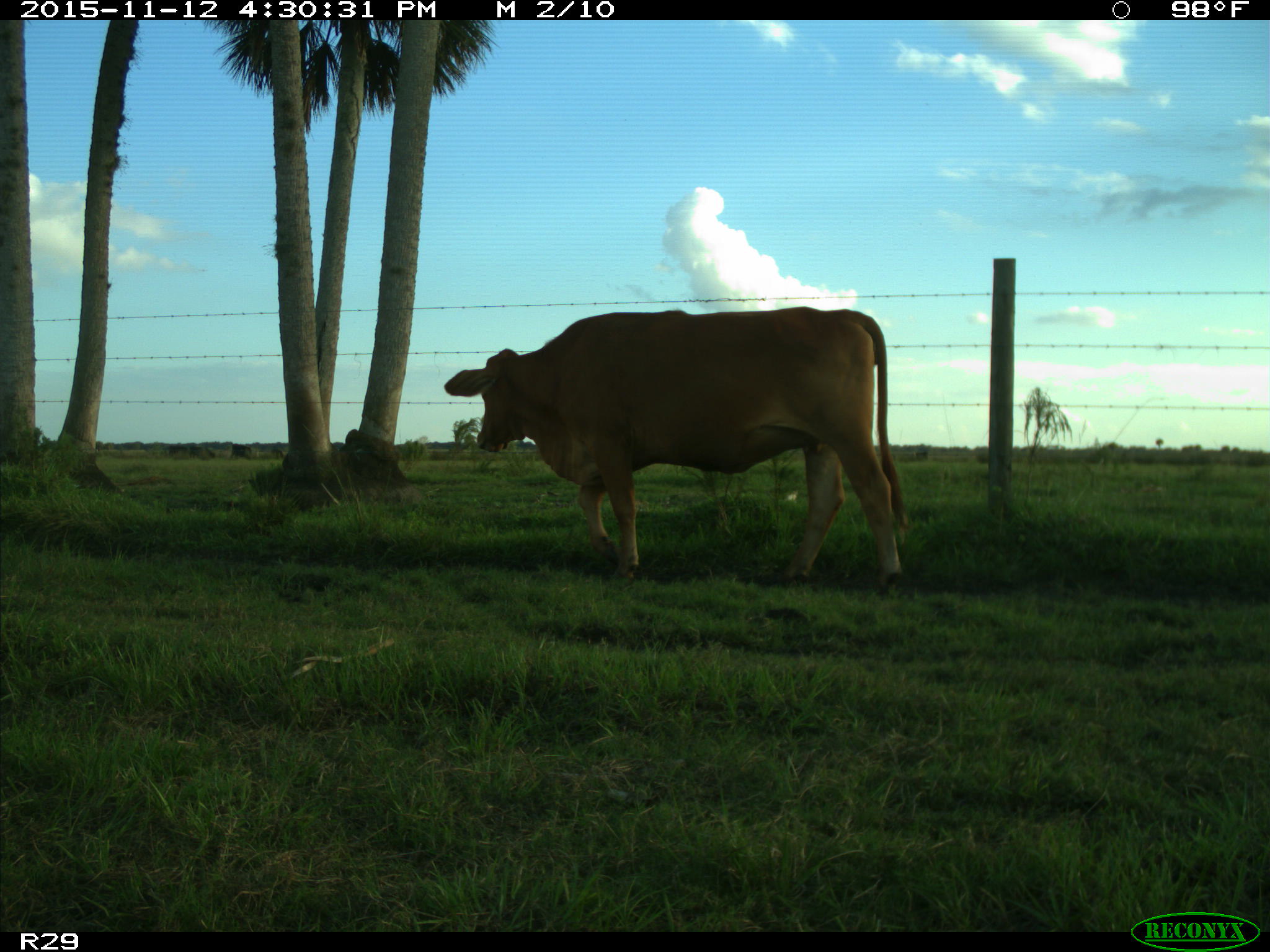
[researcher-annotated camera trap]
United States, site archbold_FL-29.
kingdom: Animalia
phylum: Chordata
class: Mammalia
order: Artiodactyla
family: Bovidae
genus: Bos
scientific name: Bos taurus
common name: domestic cow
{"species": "Bos taurus (domestic cow)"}